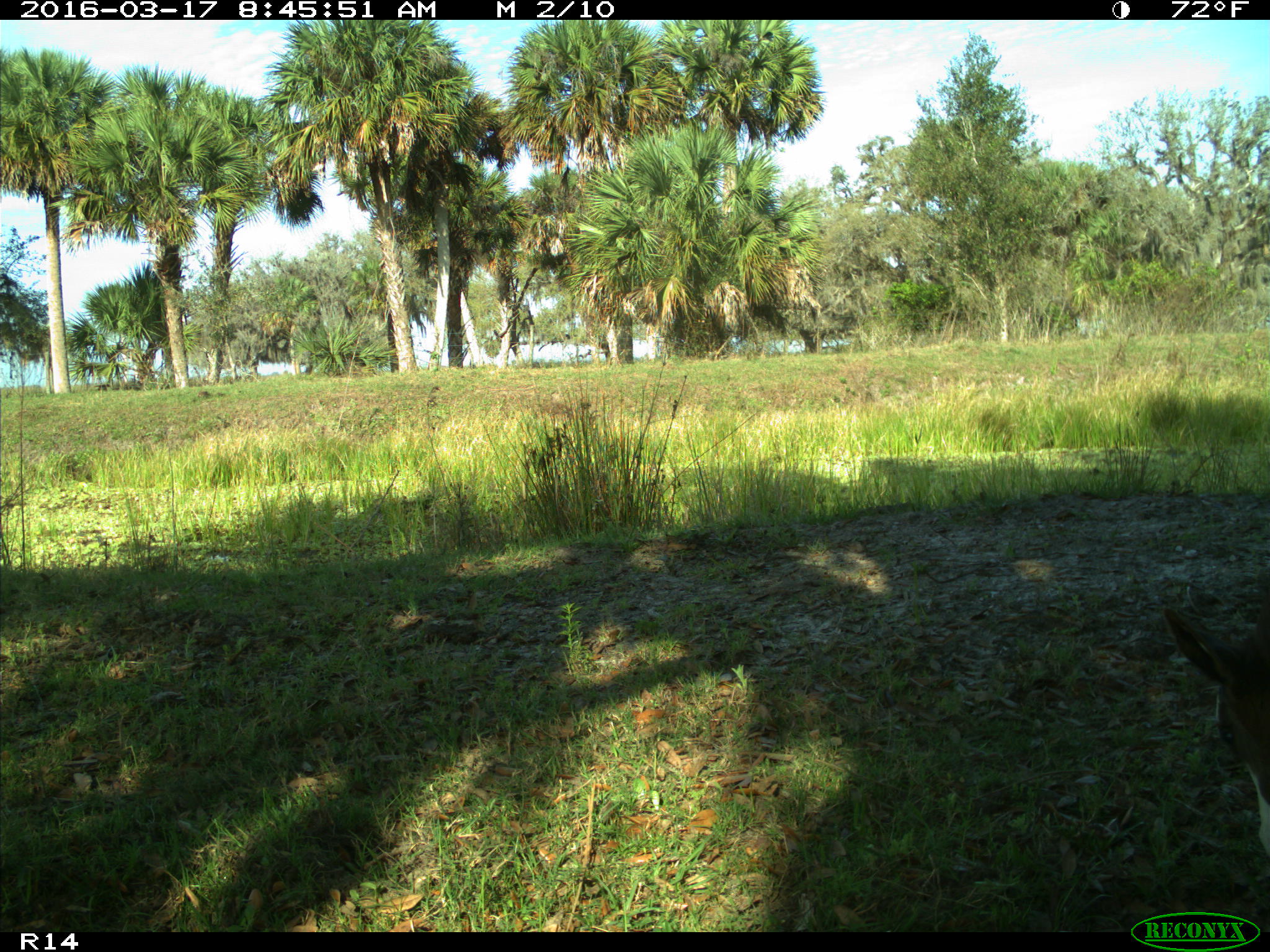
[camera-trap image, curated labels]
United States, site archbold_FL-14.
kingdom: Animalia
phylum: Chordata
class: Mammalia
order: Artiodactyla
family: Bovidae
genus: Bos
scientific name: Bos taurus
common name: domestic cow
Bos taurus (domestic cow).